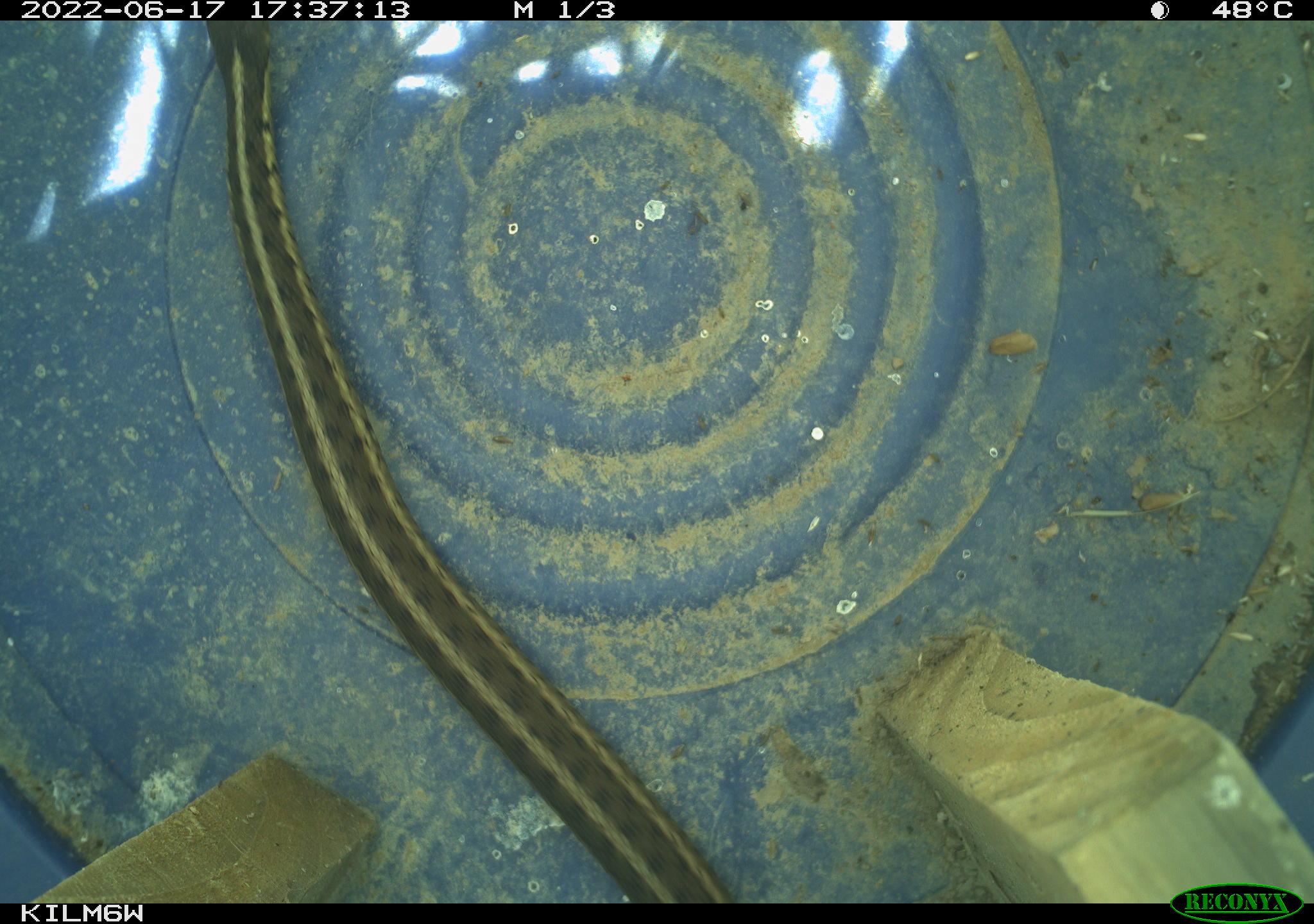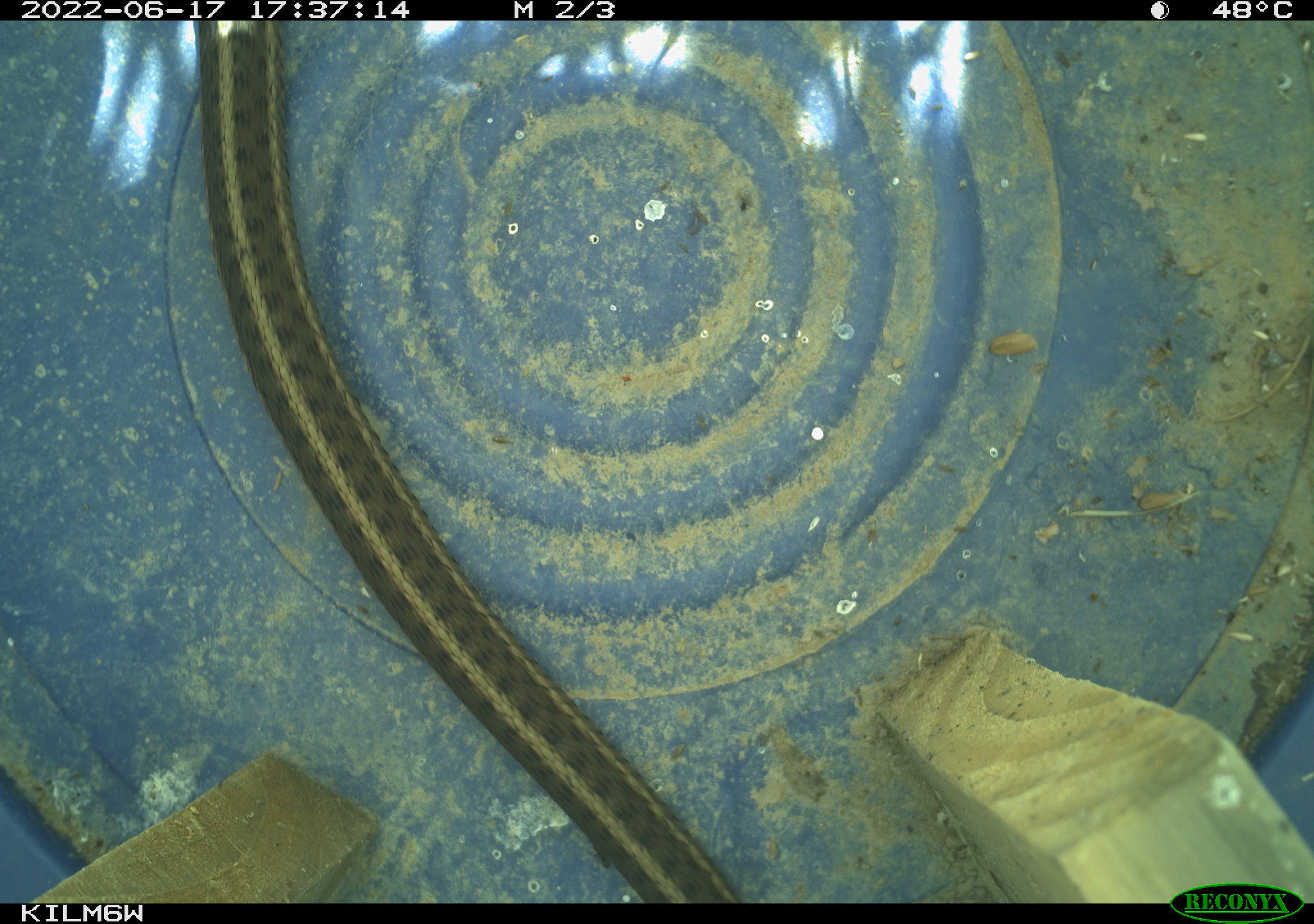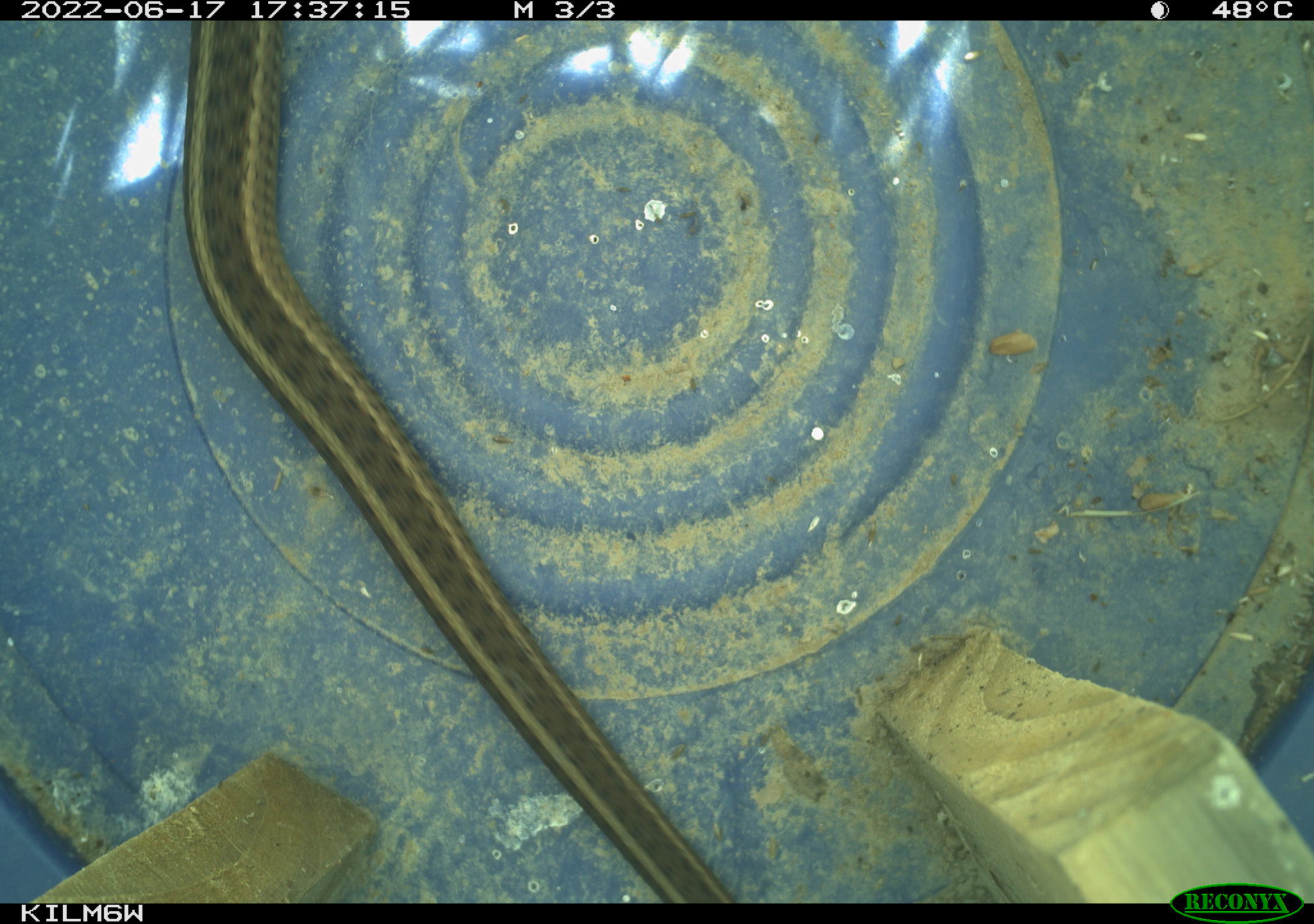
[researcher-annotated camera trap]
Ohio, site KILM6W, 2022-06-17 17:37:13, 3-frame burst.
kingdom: Animalia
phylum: Chordata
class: Reptilia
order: Squamata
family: Colubridae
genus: Thamnophis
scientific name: Thamnophis sirtalis sirtalis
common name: eastern gartersnake